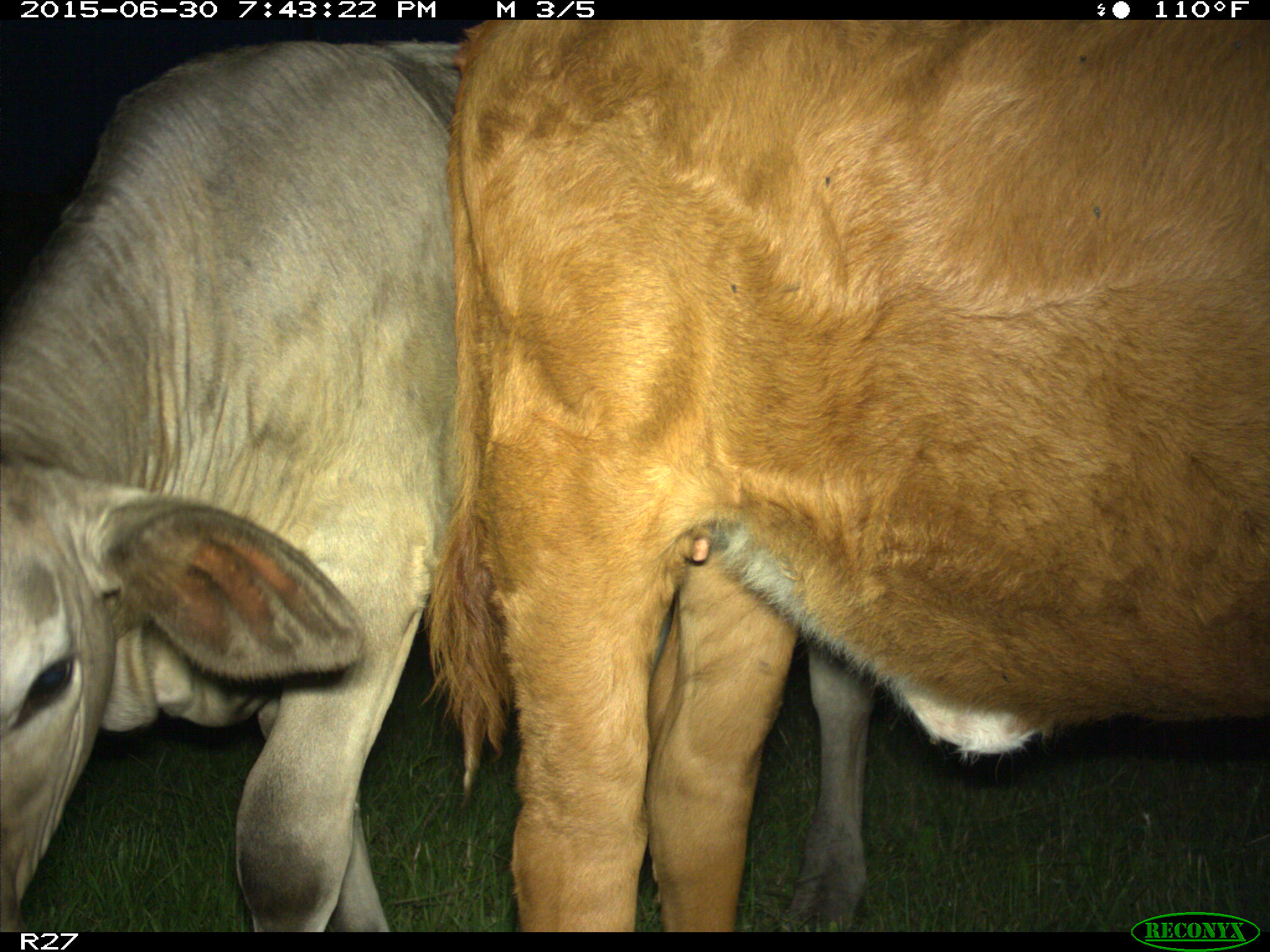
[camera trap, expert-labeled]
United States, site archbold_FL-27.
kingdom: Animalia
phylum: Chordata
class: Mammalia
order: Artiodactyla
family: Bovidae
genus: Bos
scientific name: Bos taurus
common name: domestic cow